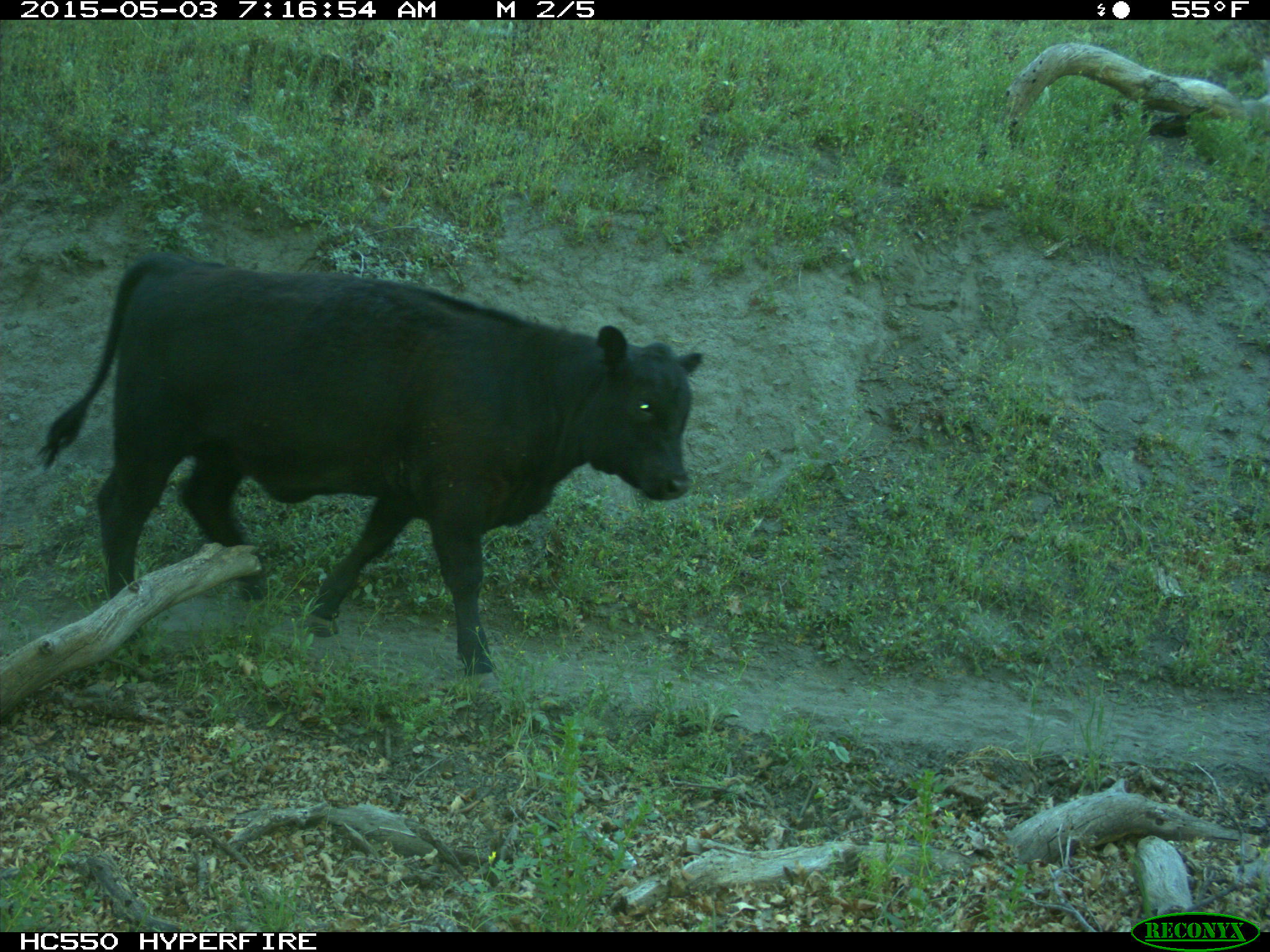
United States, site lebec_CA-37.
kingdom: Animalia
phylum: Chordata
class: Mammalia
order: Artiodactyla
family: Bovidae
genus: Bos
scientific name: Bos taurus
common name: domestic cow